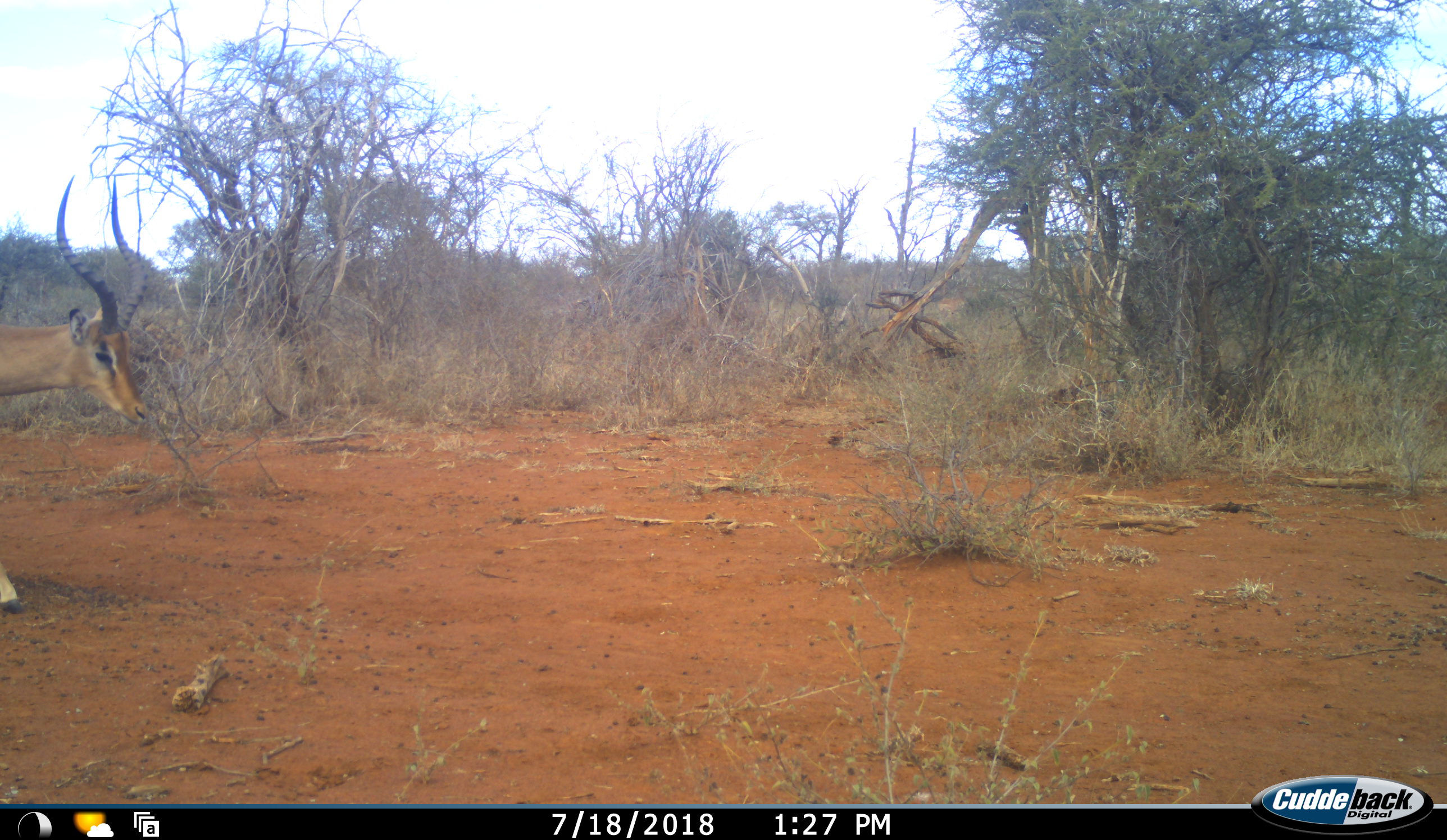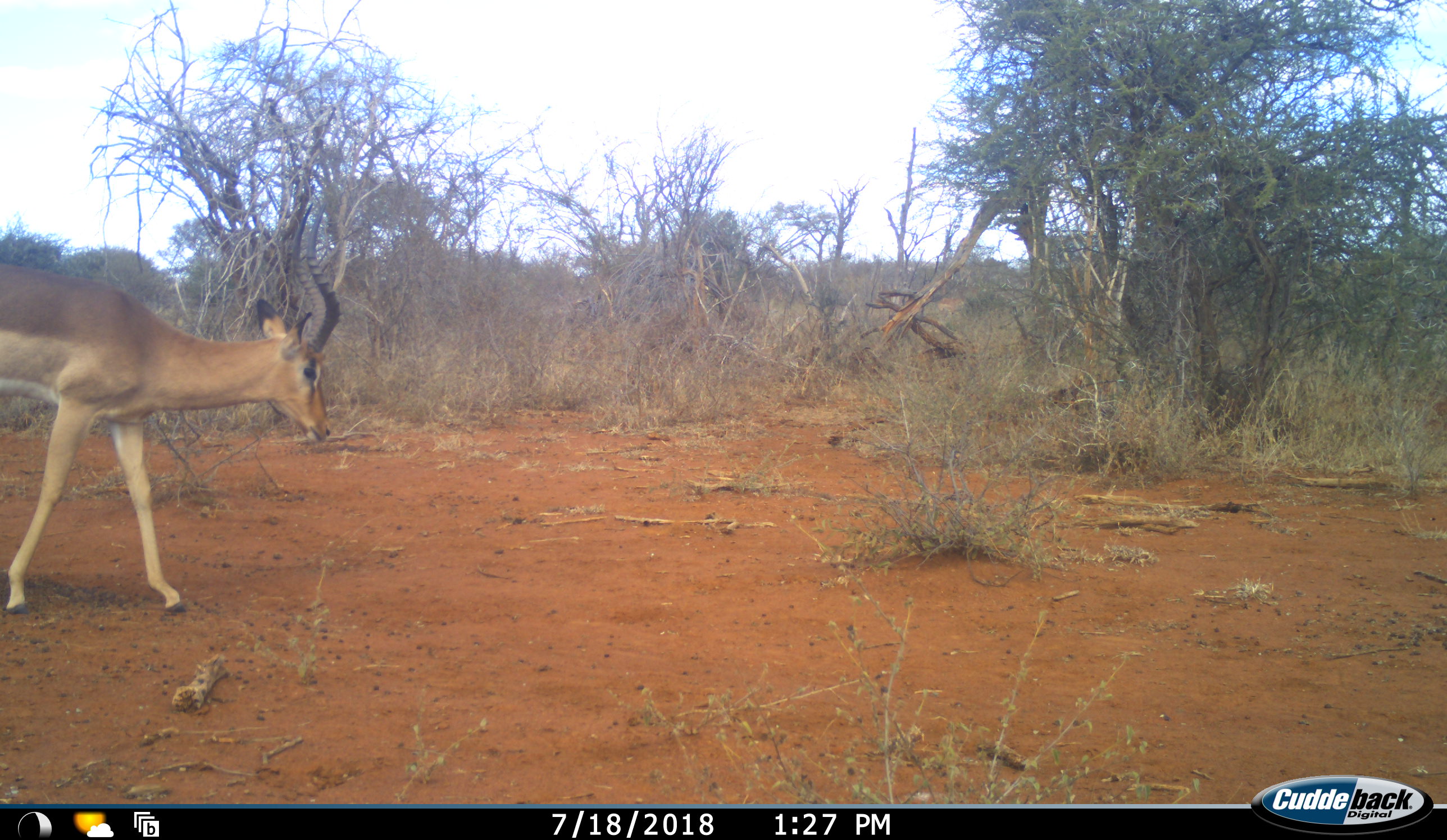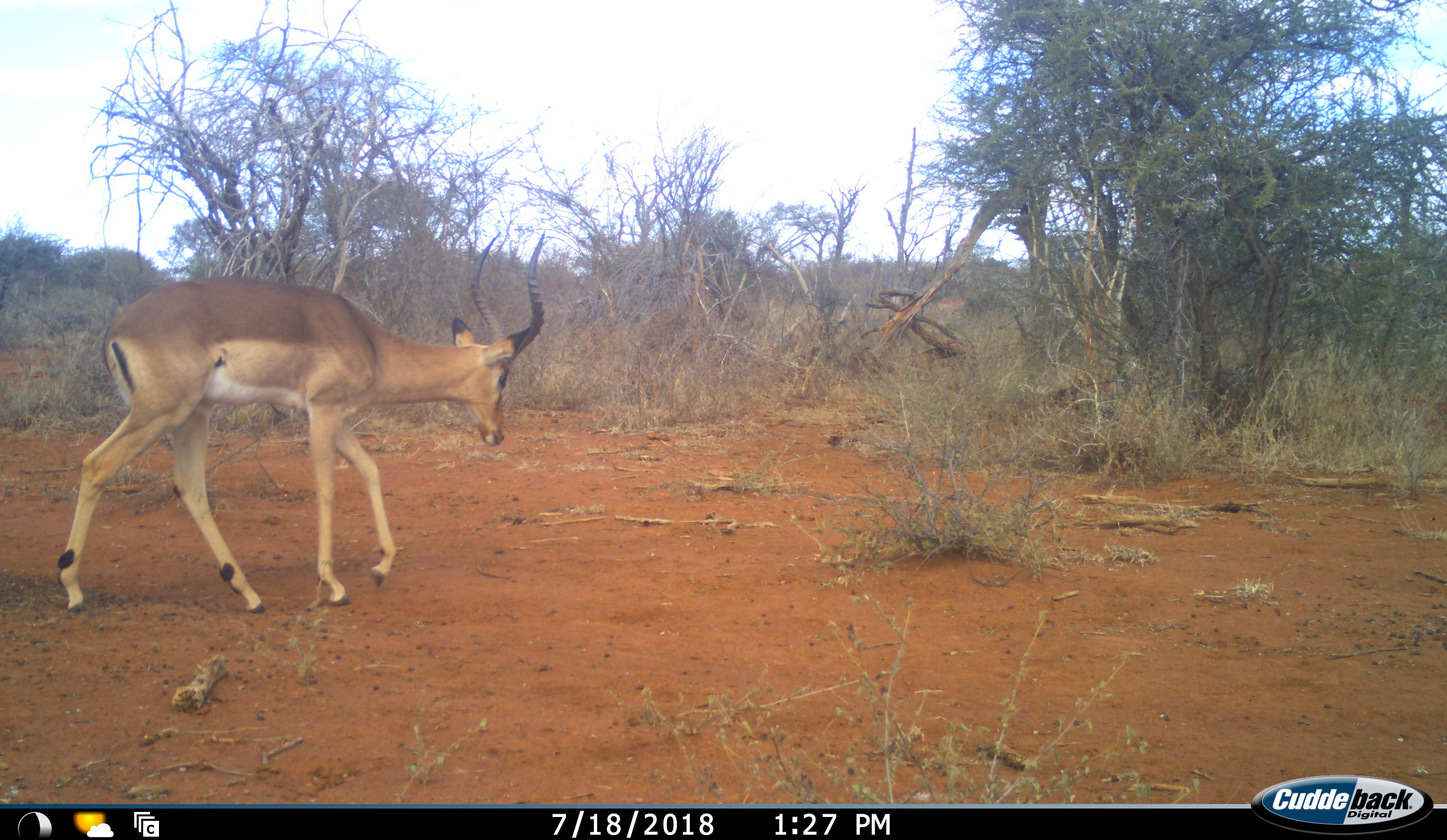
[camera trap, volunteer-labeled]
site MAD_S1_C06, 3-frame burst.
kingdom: Animalia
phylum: Chordata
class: Mammalia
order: Artiodactyla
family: Bovidae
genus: Aepyceros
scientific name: Aepyceros melampus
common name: impala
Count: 1.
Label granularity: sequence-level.